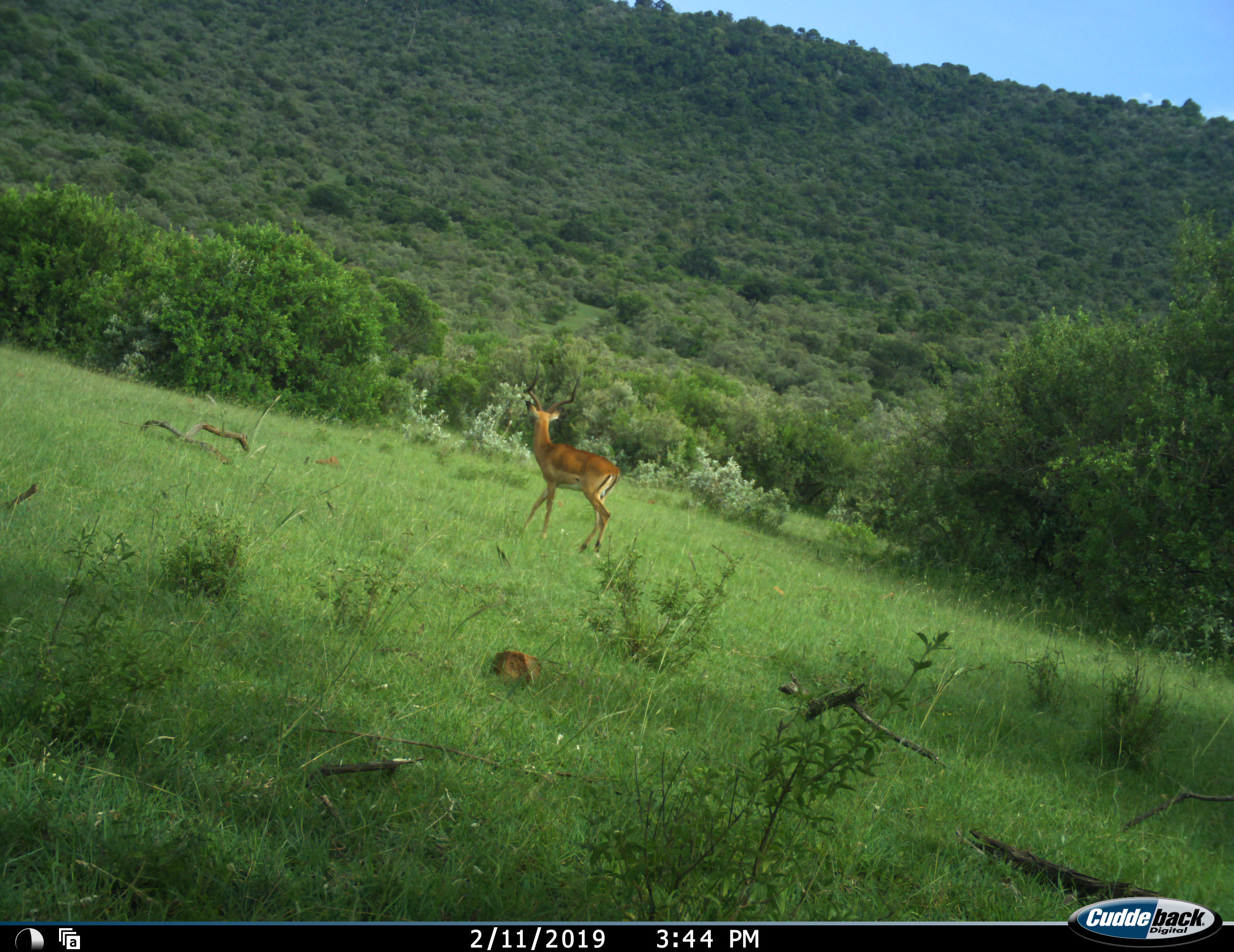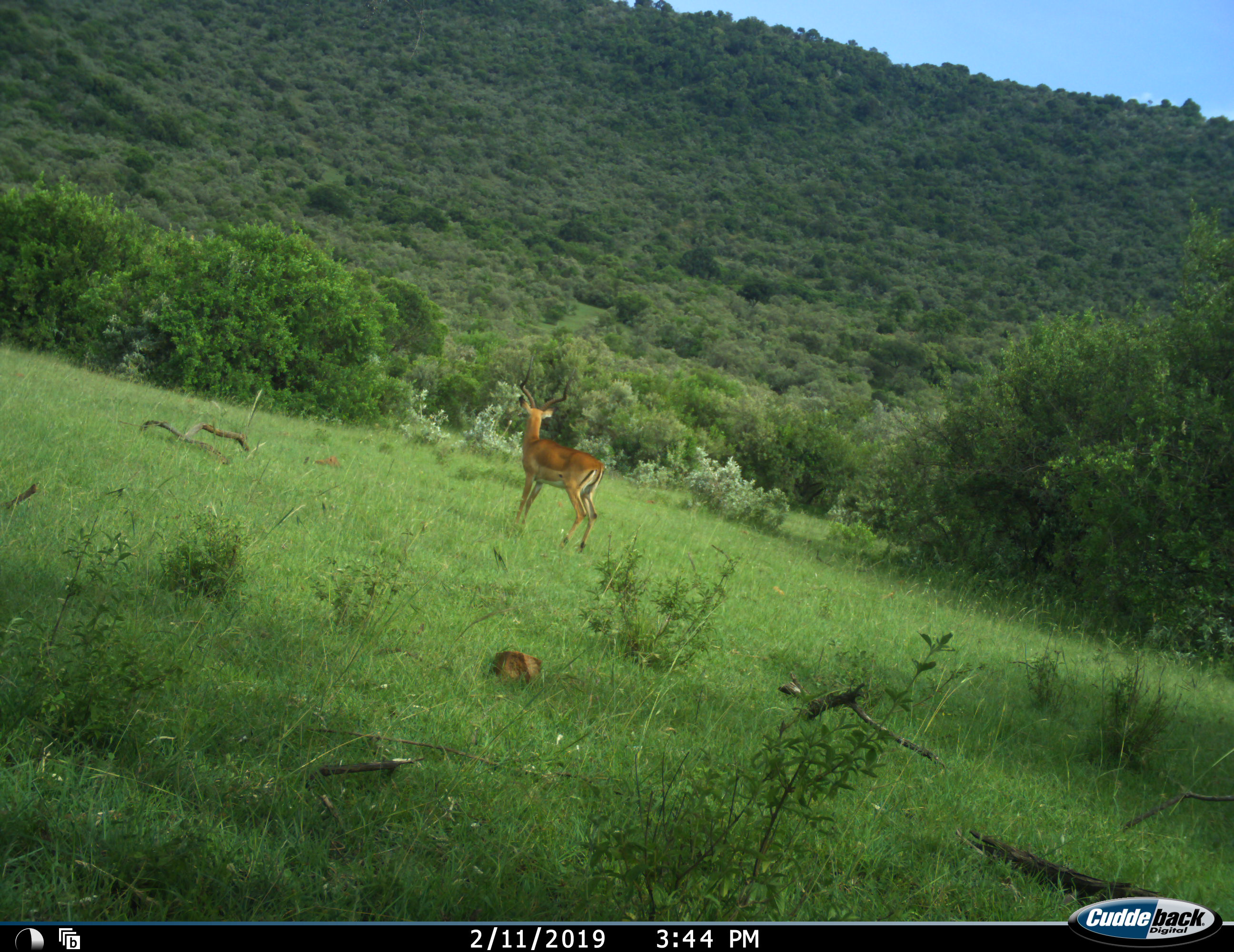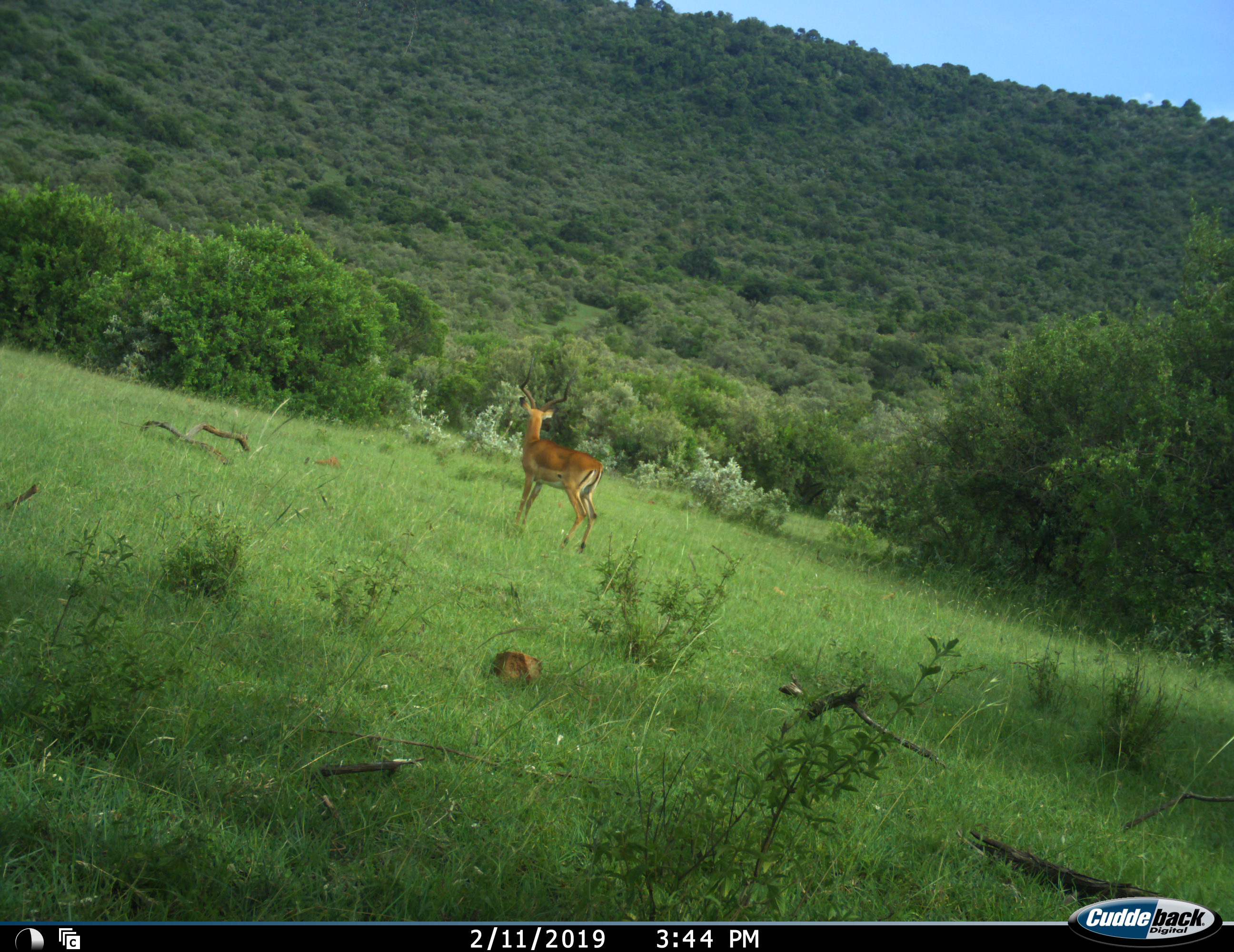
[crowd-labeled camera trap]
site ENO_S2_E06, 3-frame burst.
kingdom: Animalia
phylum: Chordata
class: Mammalia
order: Artiodactyla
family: Bovidae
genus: Aepyceros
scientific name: Aepyceros melampus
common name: impala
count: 1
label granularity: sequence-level